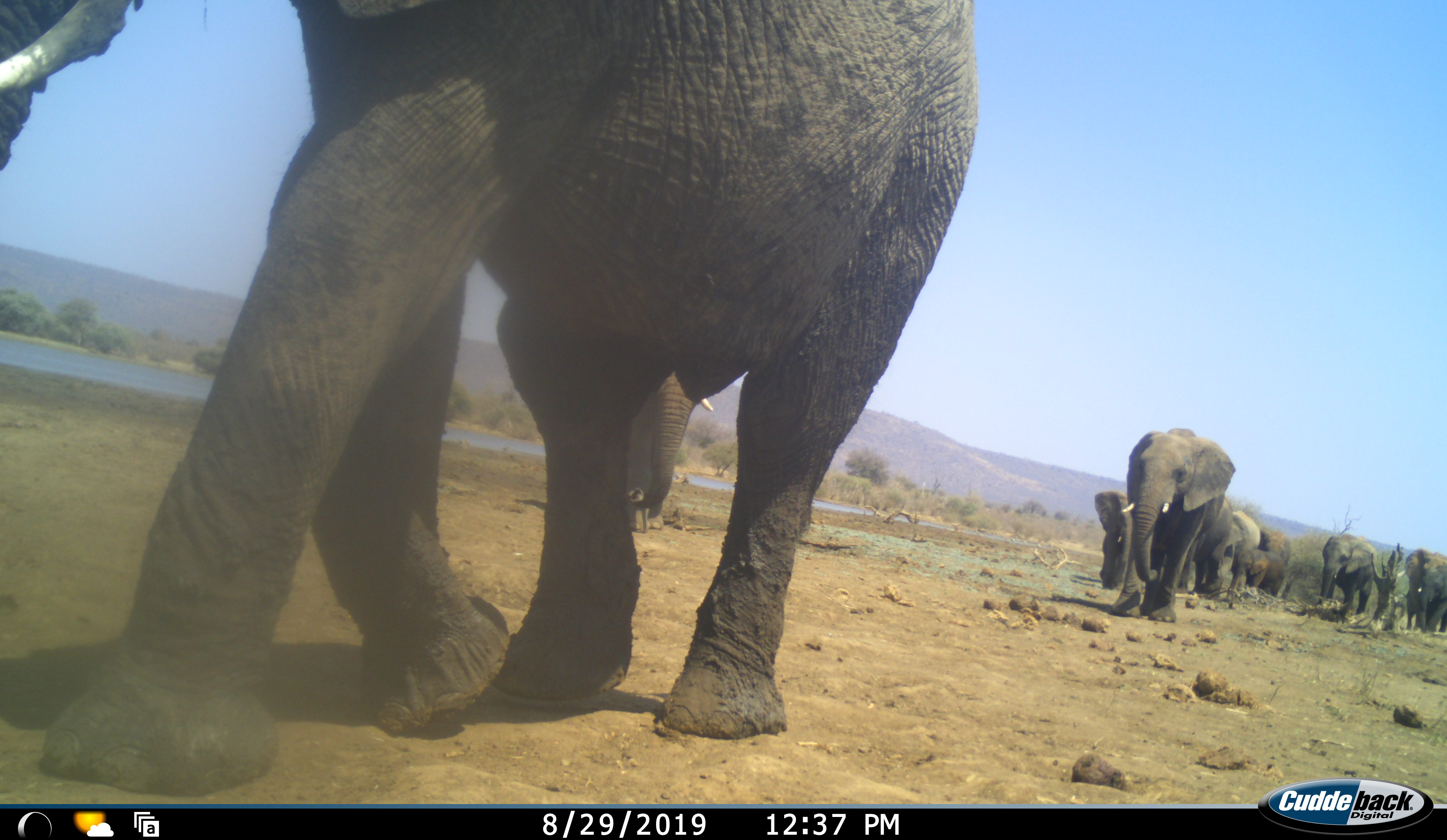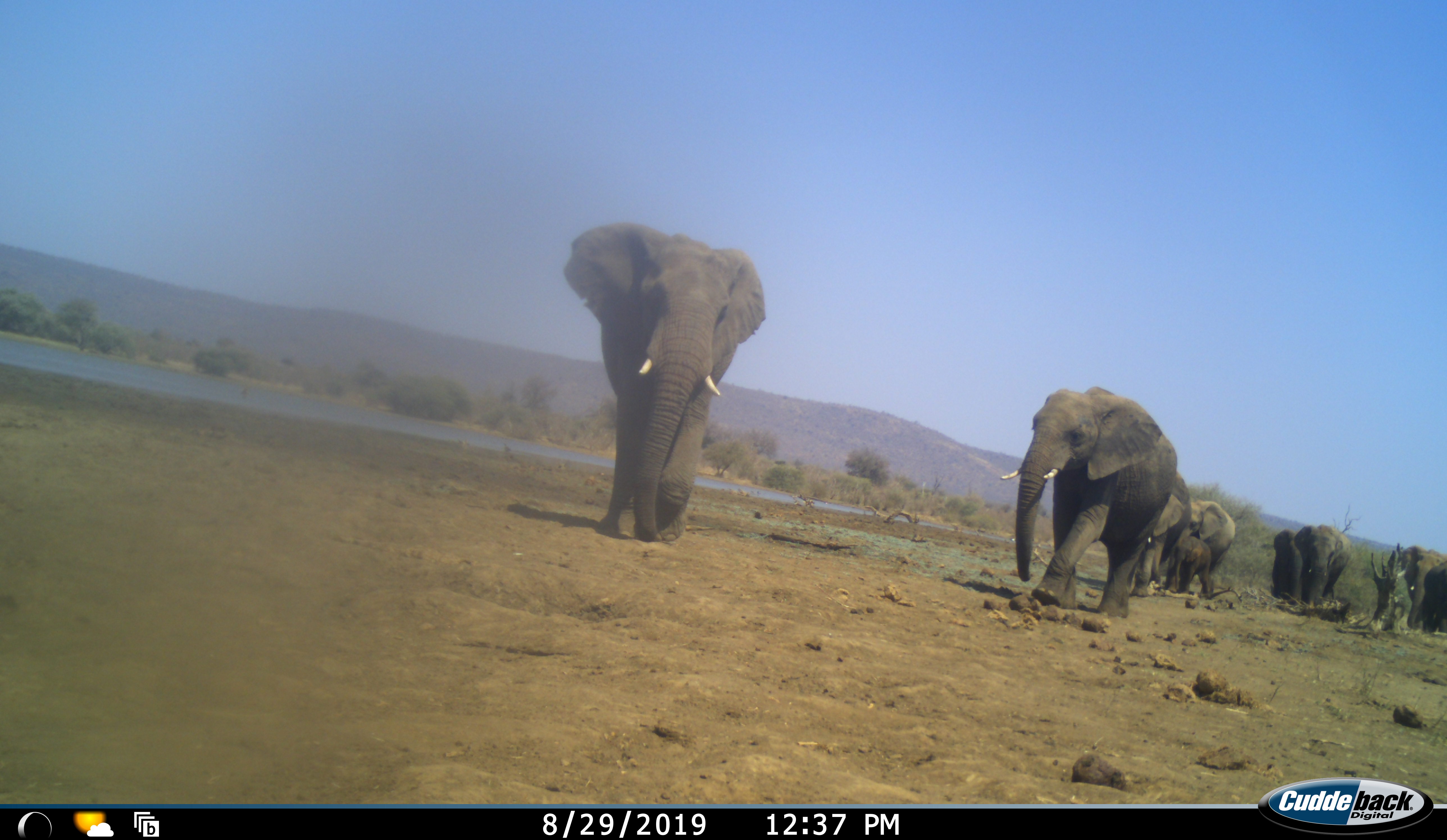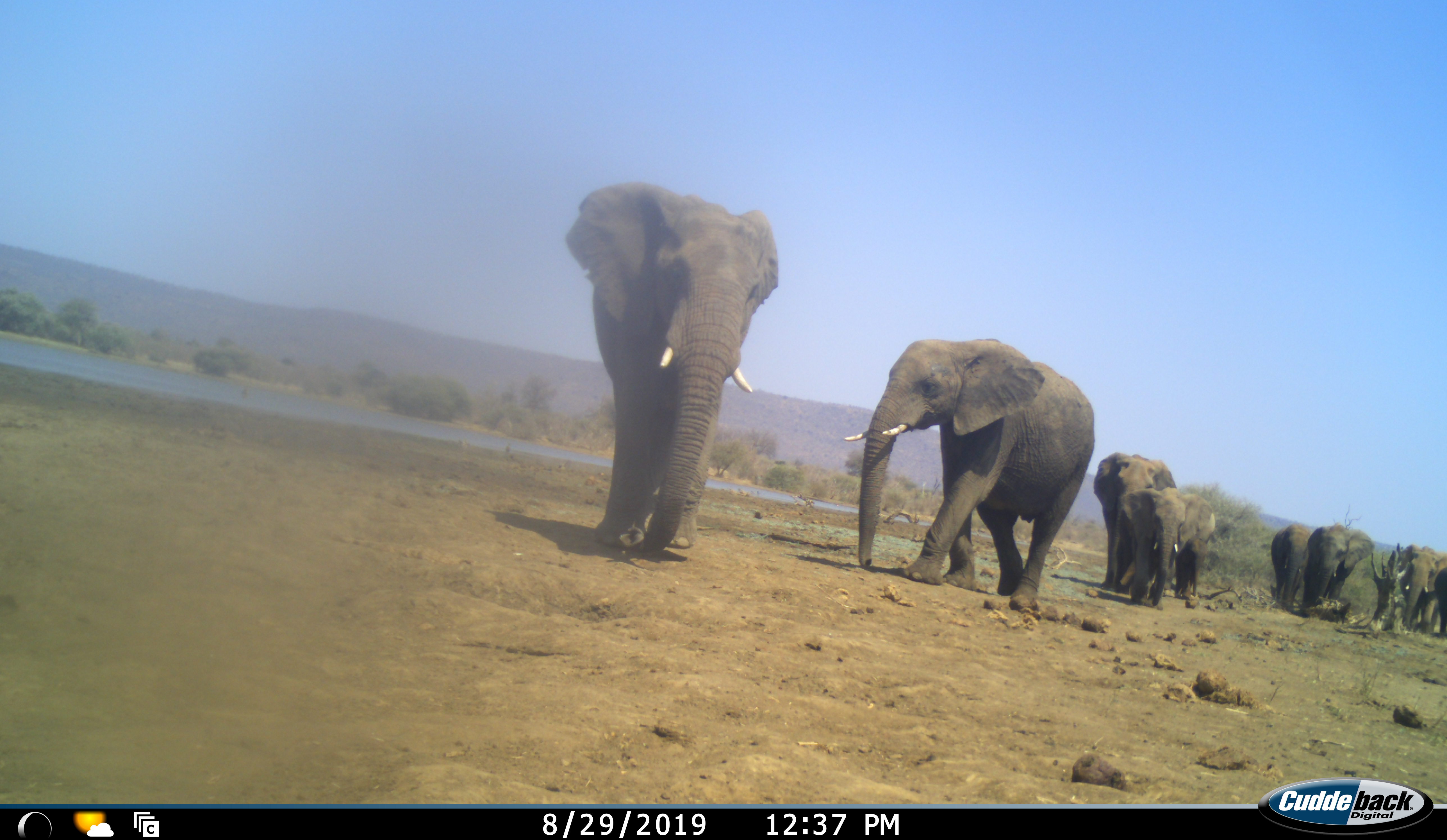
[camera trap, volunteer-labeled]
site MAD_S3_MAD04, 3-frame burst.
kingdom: Animalia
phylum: Chordata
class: Mammalia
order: Proboscidea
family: Elephantidae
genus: Loxodonta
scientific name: Loxodonta africana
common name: african bush elephant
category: elephant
Elephant (african bush elephant) (Loxodonta africana), count 9. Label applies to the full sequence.